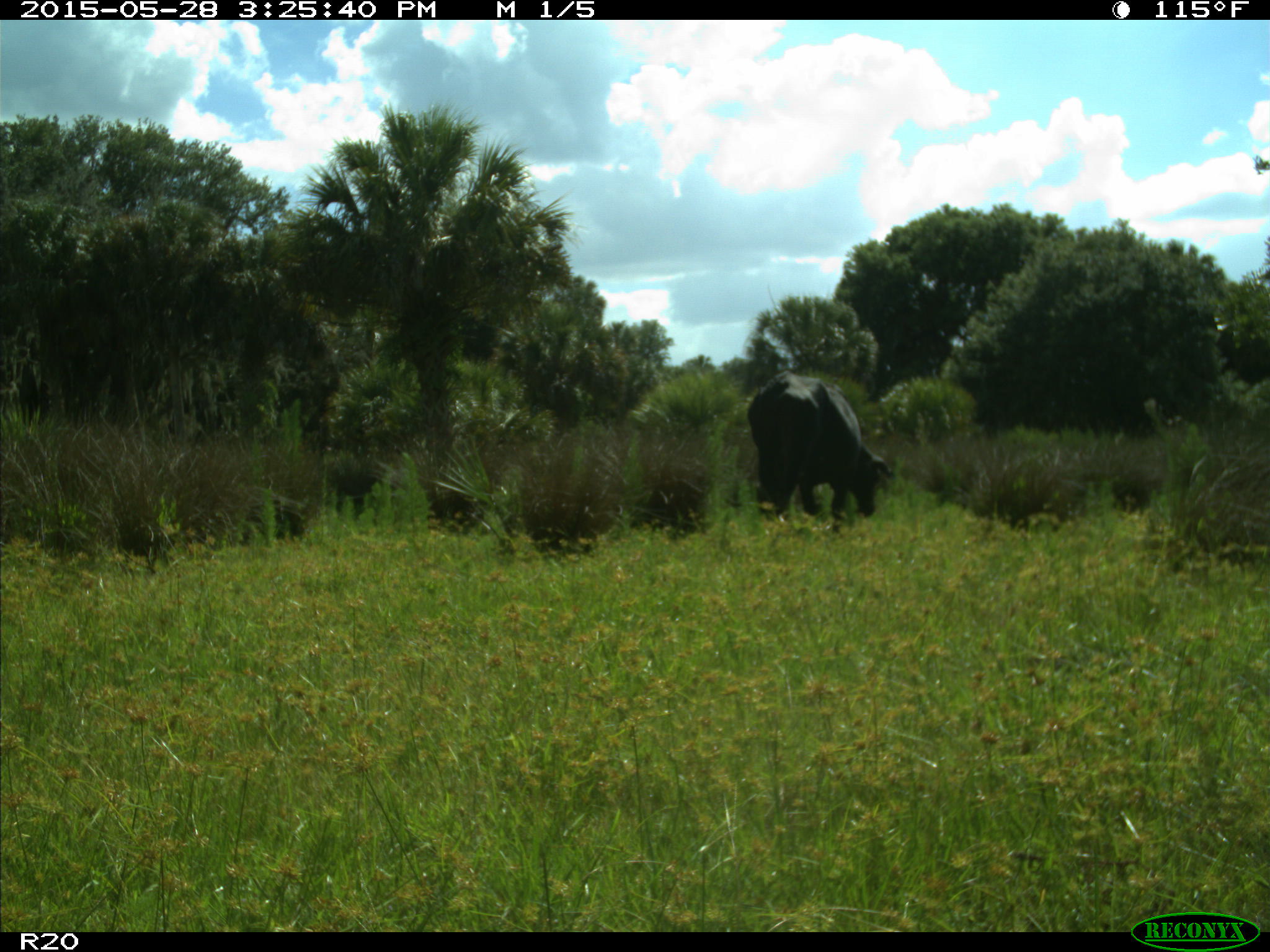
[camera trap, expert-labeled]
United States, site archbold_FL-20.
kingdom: Animalia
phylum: Chordata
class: Mammalia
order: Artiodactyla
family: Bovidae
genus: Bos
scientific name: Bos taurus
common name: domestic cow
Bos taurus (domestic cow).